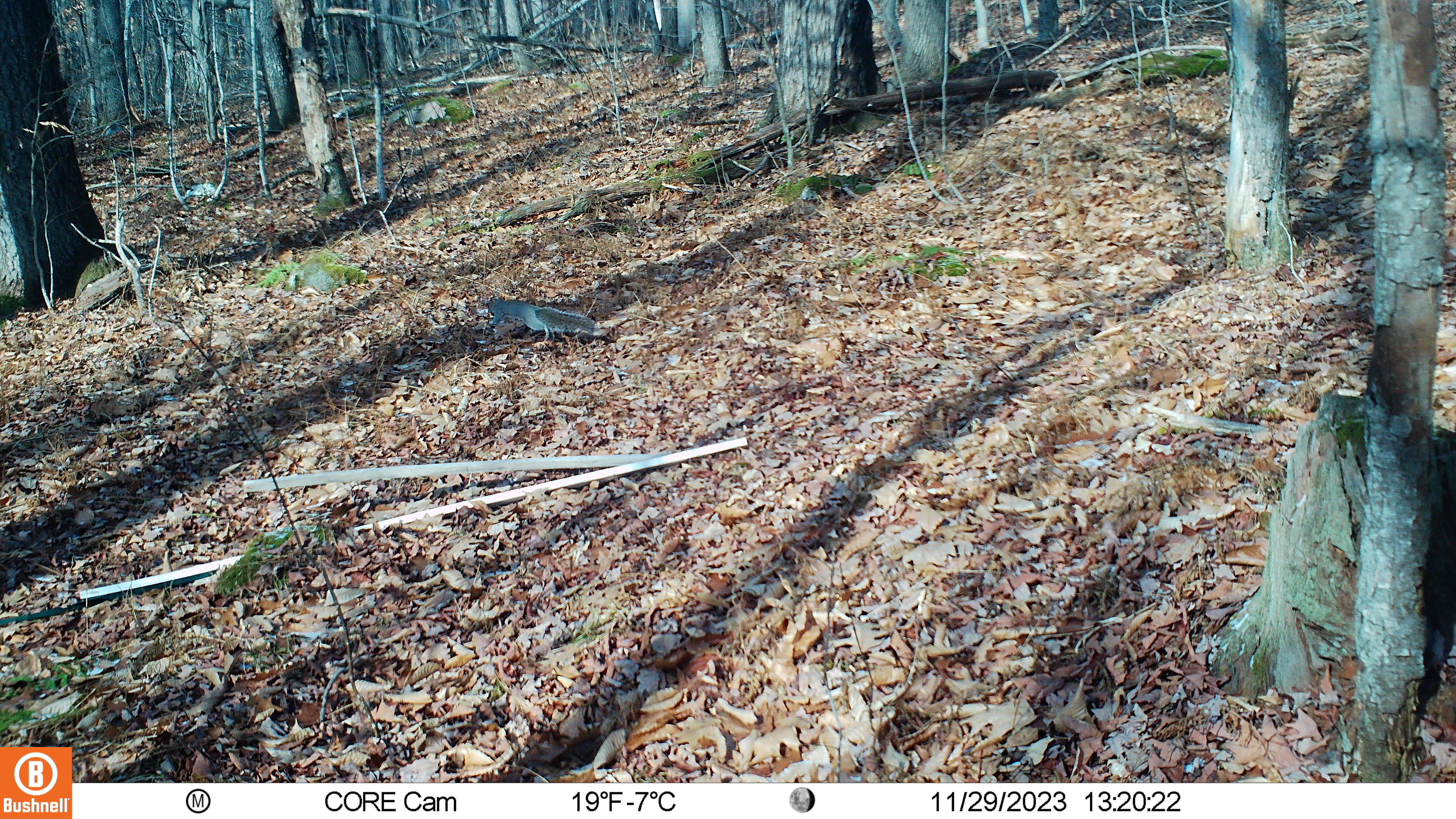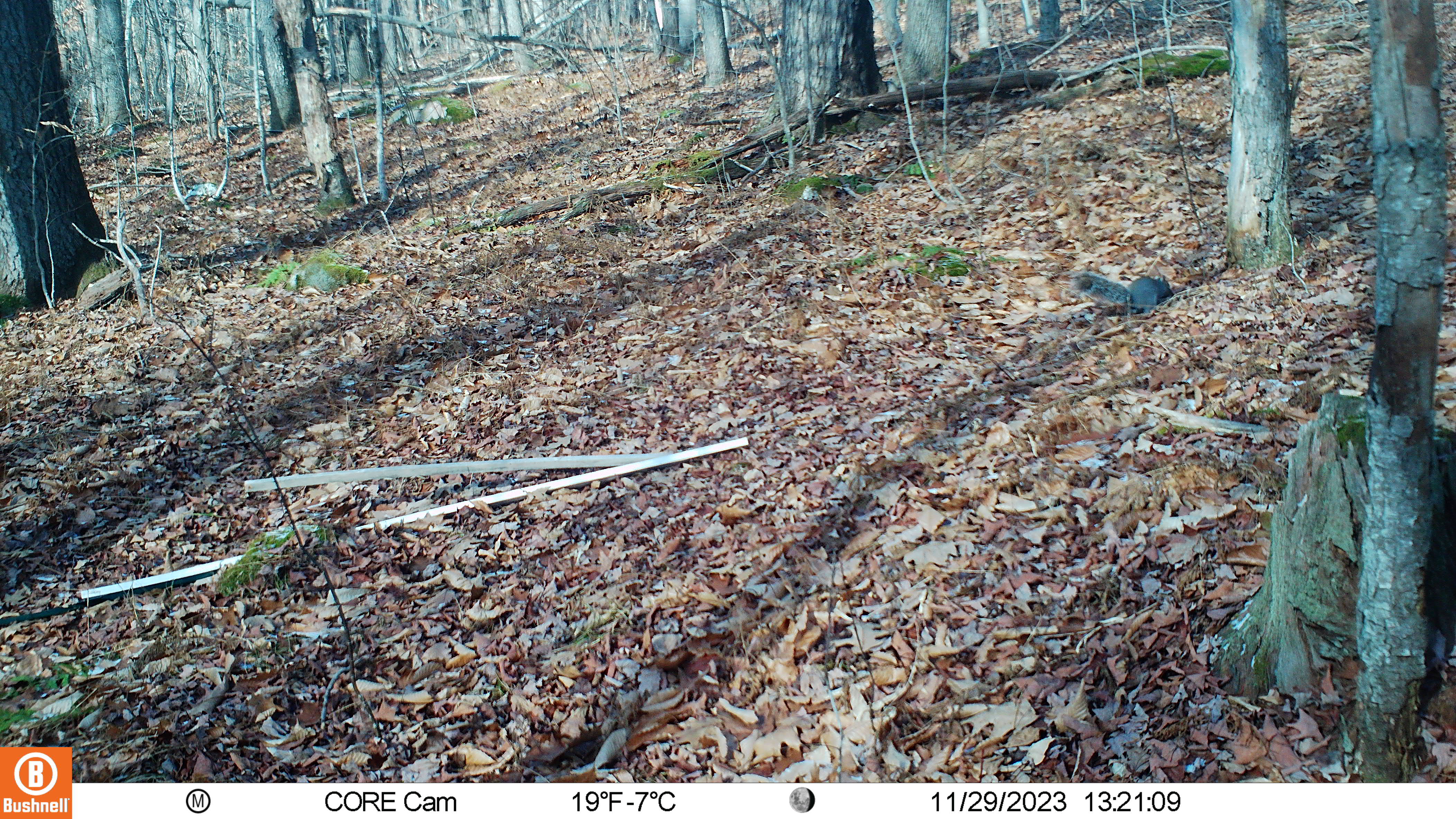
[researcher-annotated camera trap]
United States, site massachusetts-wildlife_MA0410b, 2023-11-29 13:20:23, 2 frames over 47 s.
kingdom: Animalia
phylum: Chordata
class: Mammalia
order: Rodentia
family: Sciuridae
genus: Sciurus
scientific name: Sciurus carolinensis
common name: gray squirrel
Gray squirrel (Sciurus carolinensis).